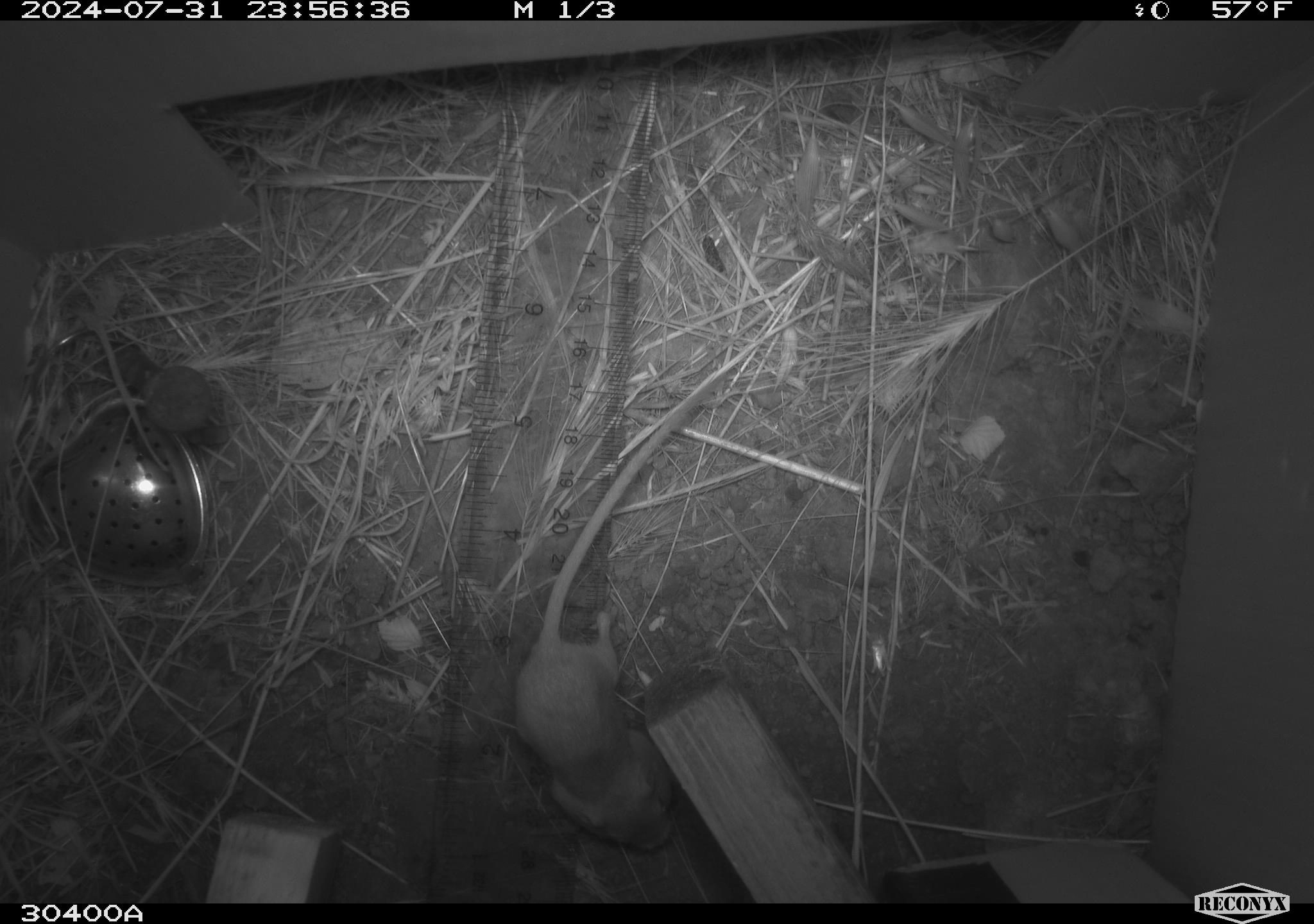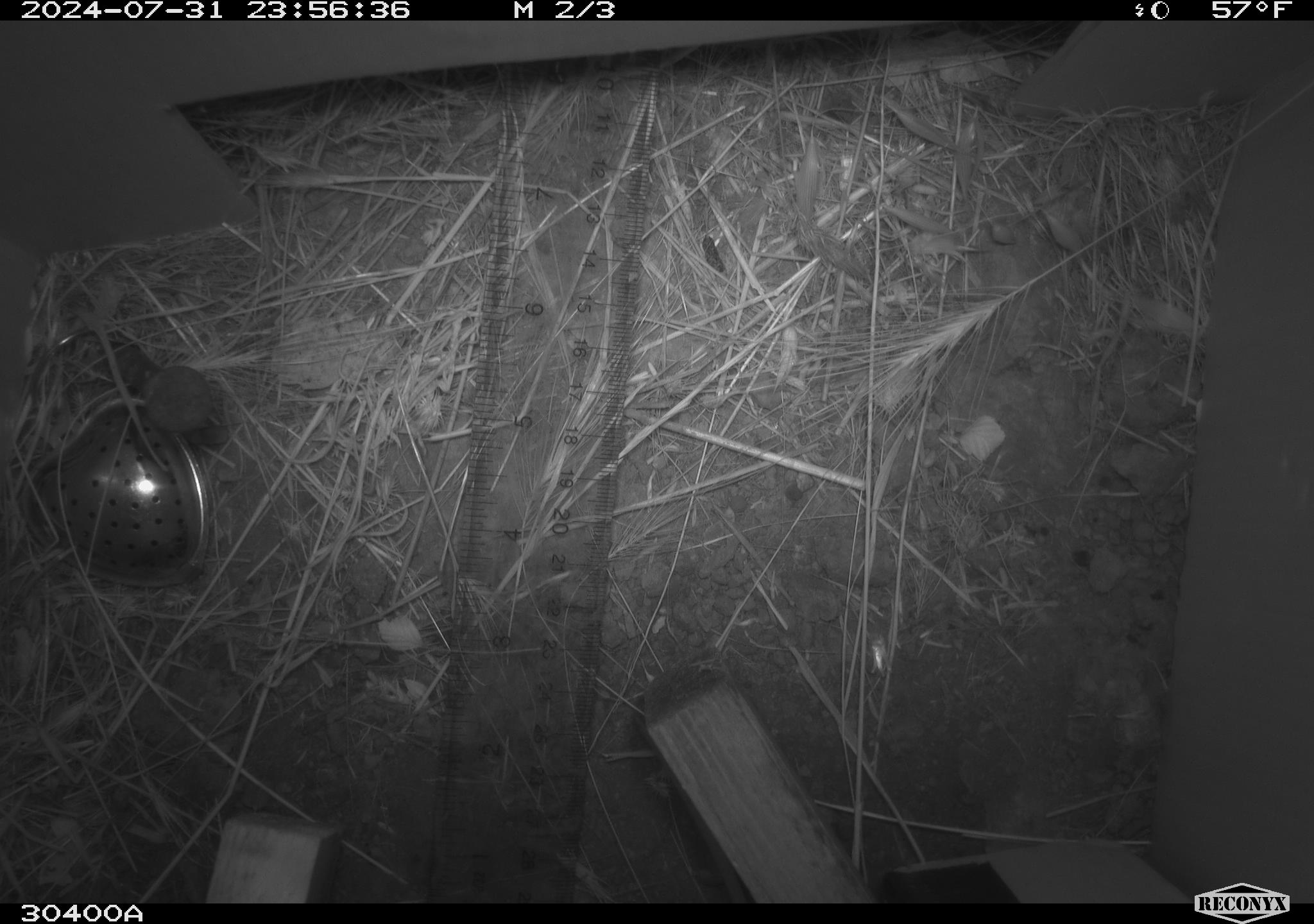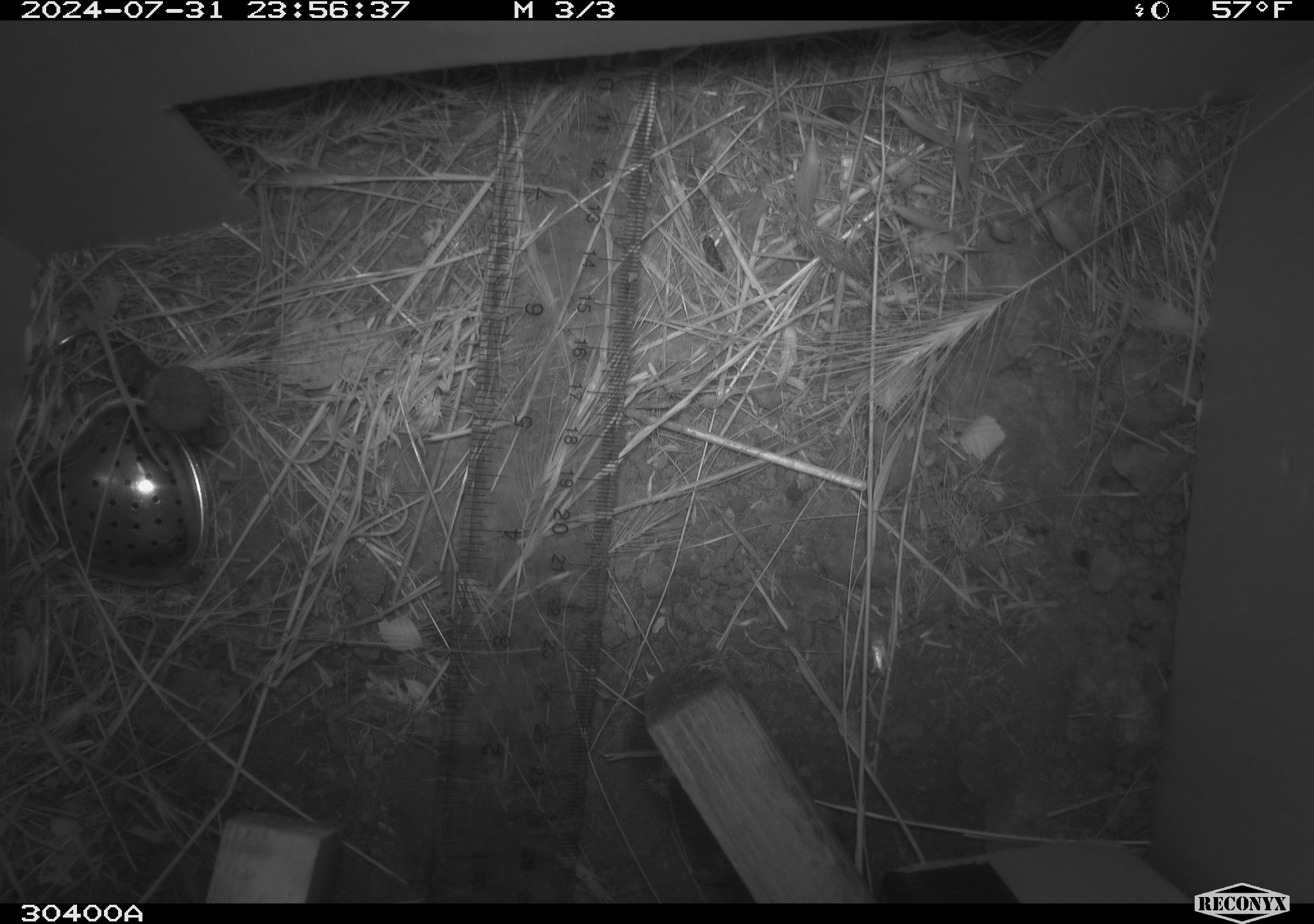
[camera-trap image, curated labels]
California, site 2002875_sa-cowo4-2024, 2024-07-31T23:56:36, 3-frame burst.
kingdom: Animalia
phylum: Chordata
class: Mammalia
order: Rodentia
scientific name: Rodentia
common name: mouse species